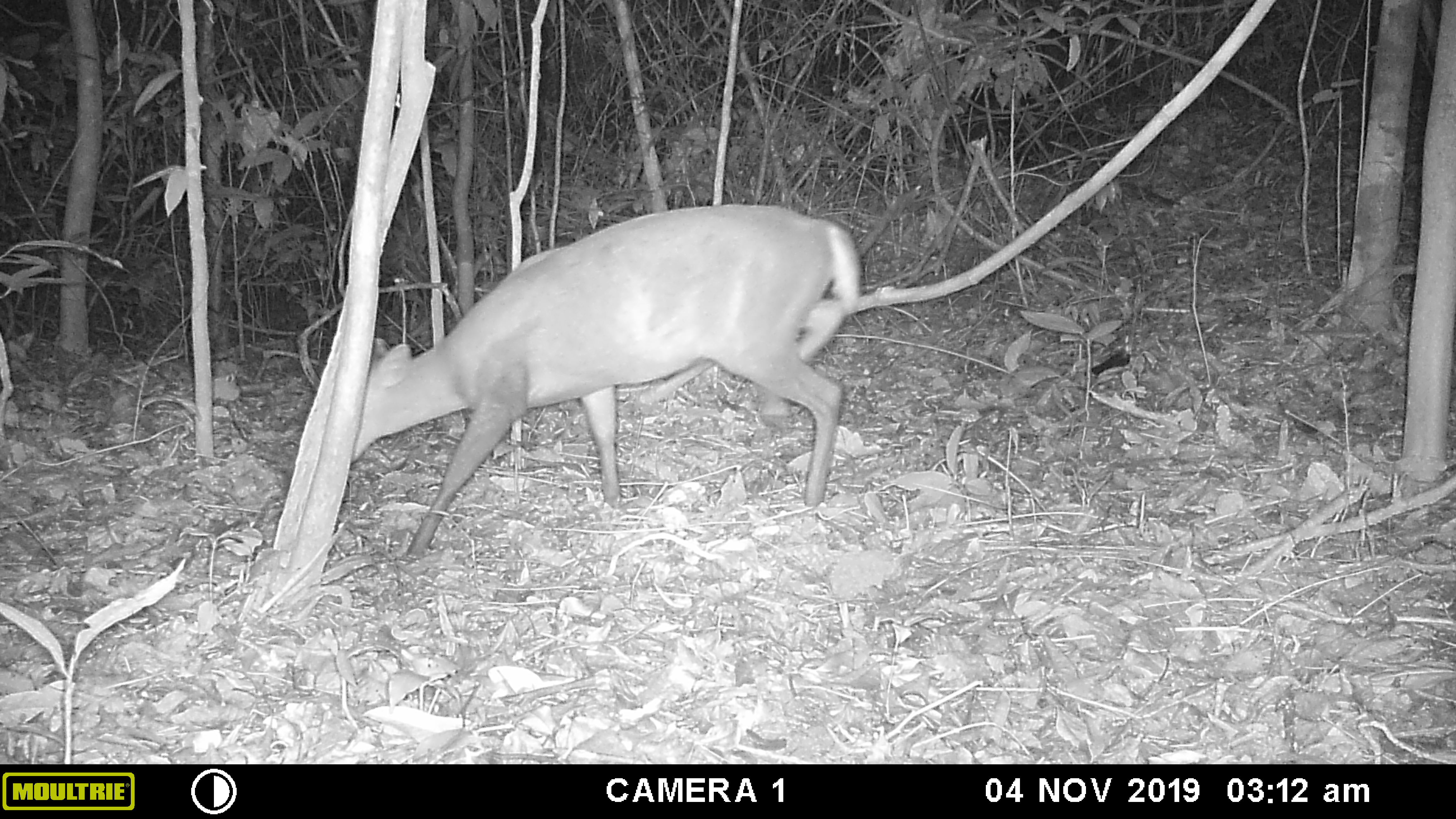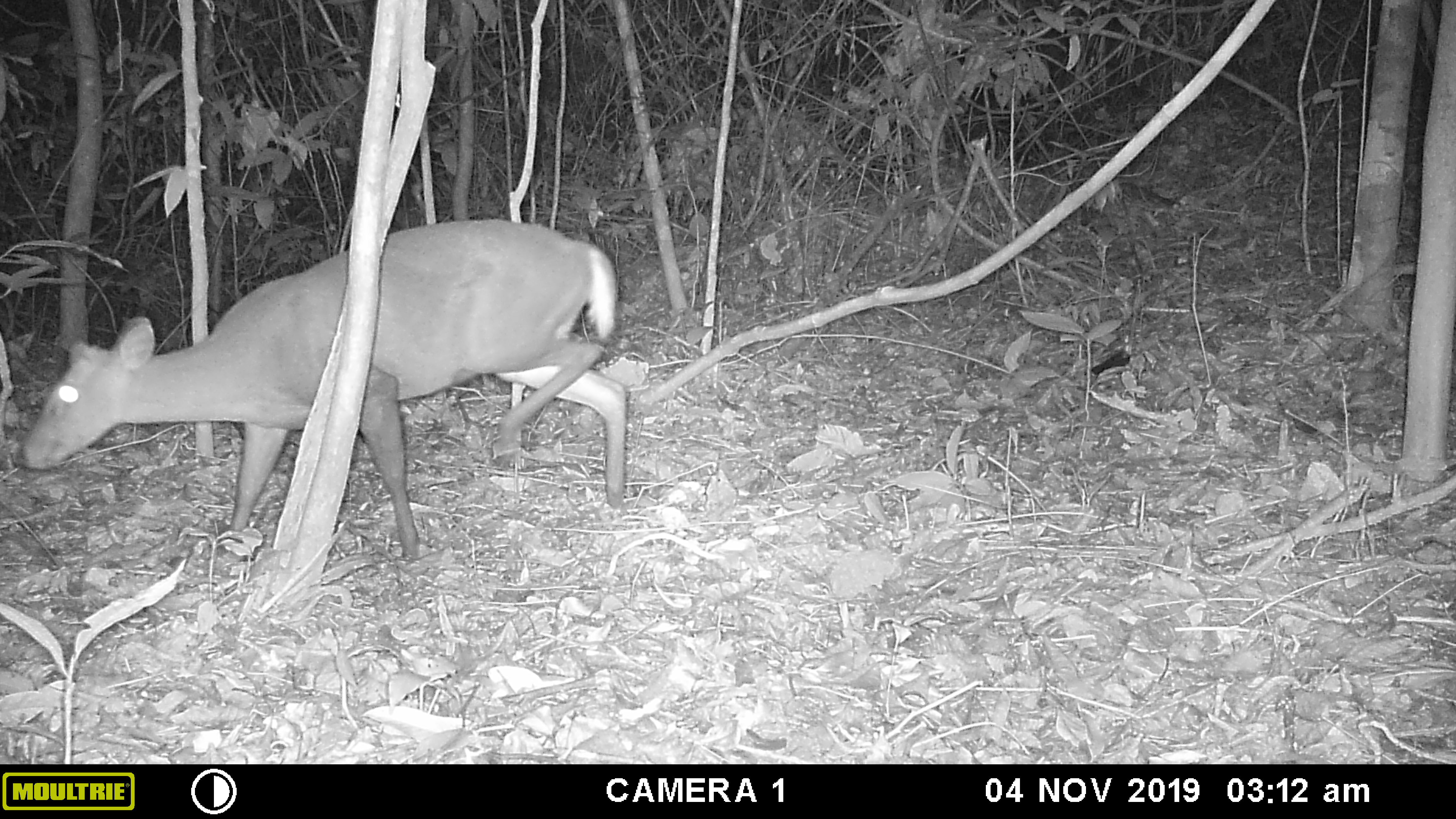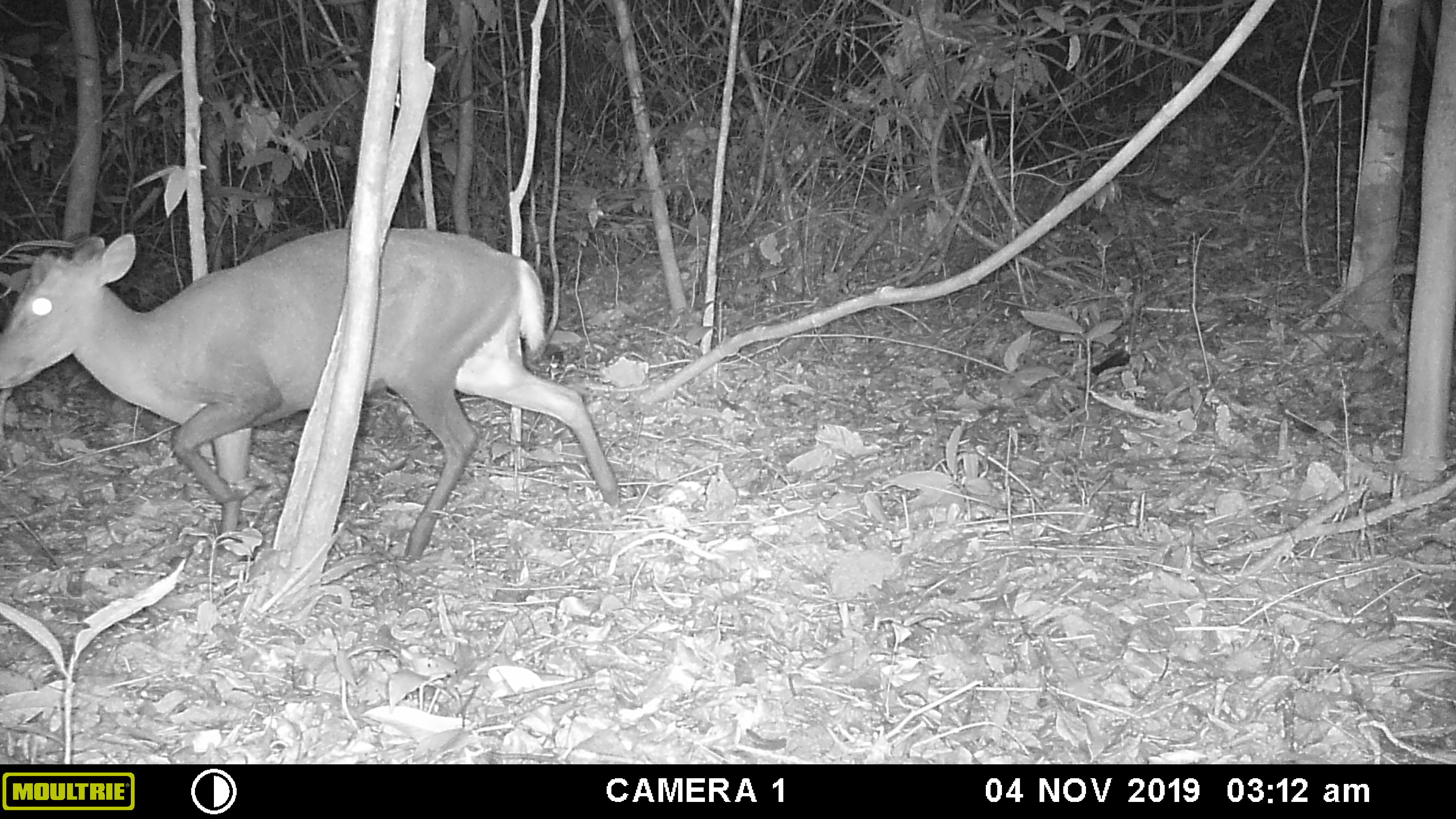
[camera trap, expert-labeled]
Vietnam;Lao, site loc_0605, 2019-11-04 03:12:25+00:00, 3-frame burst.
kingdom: Animalia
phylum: Chordata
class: Mammalia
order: Artiodactyla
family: Cervidae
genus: Muntiacus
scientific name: Muntiacus rooseveltorum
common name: roosevelt's muntjac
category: roosevelts muntjac group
Roosevelts muntjac group (roosevelt's muntjac) (Muntiacus rooseveltorum). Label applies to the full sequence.